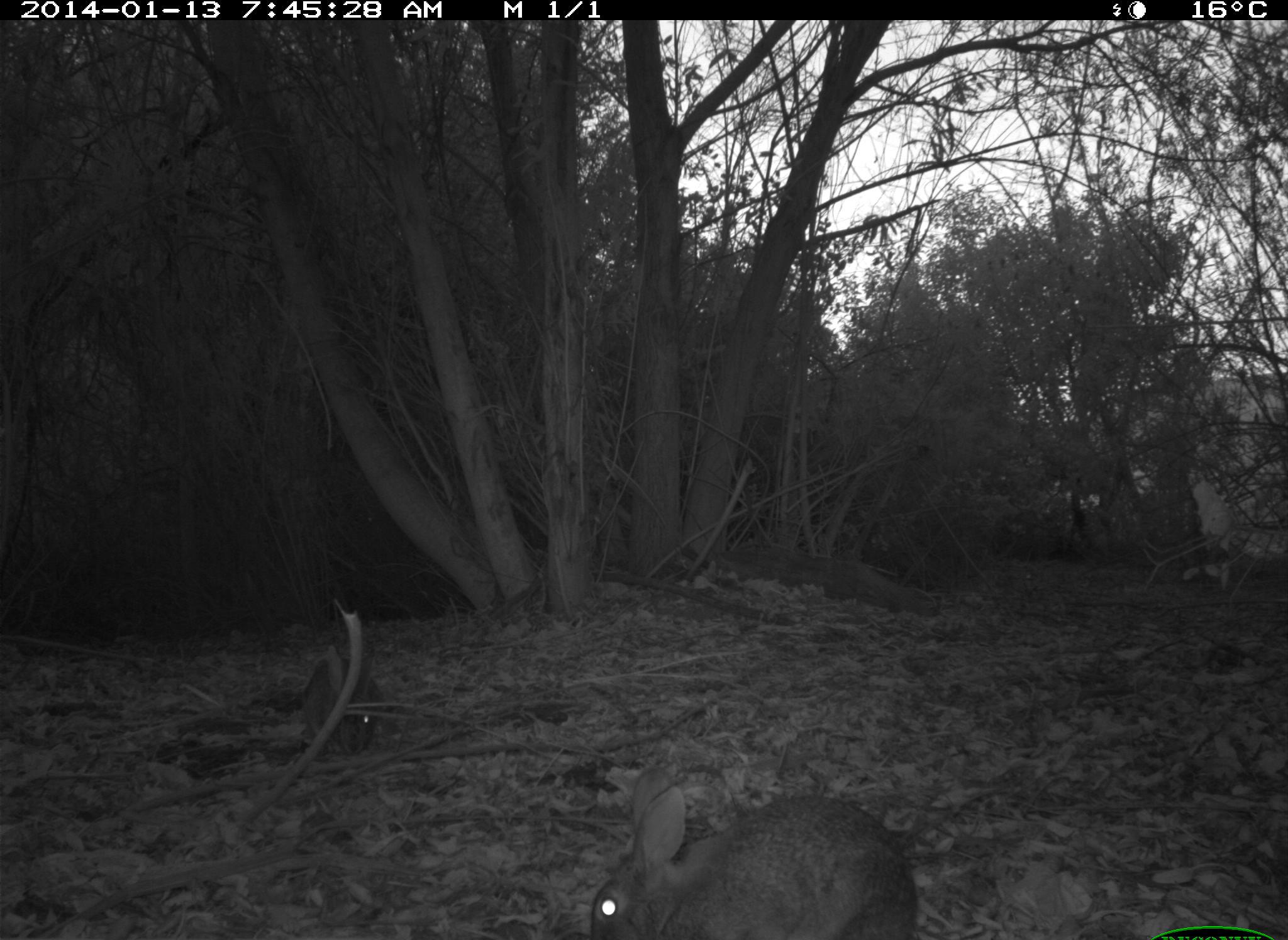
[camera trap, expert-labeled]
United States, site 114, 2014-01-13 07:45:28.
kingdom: Animalia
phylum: Chordata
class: Mammalia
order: Lagomorpha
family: Leporidae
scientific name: Leporidae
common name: rabbits and hares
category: rabbit